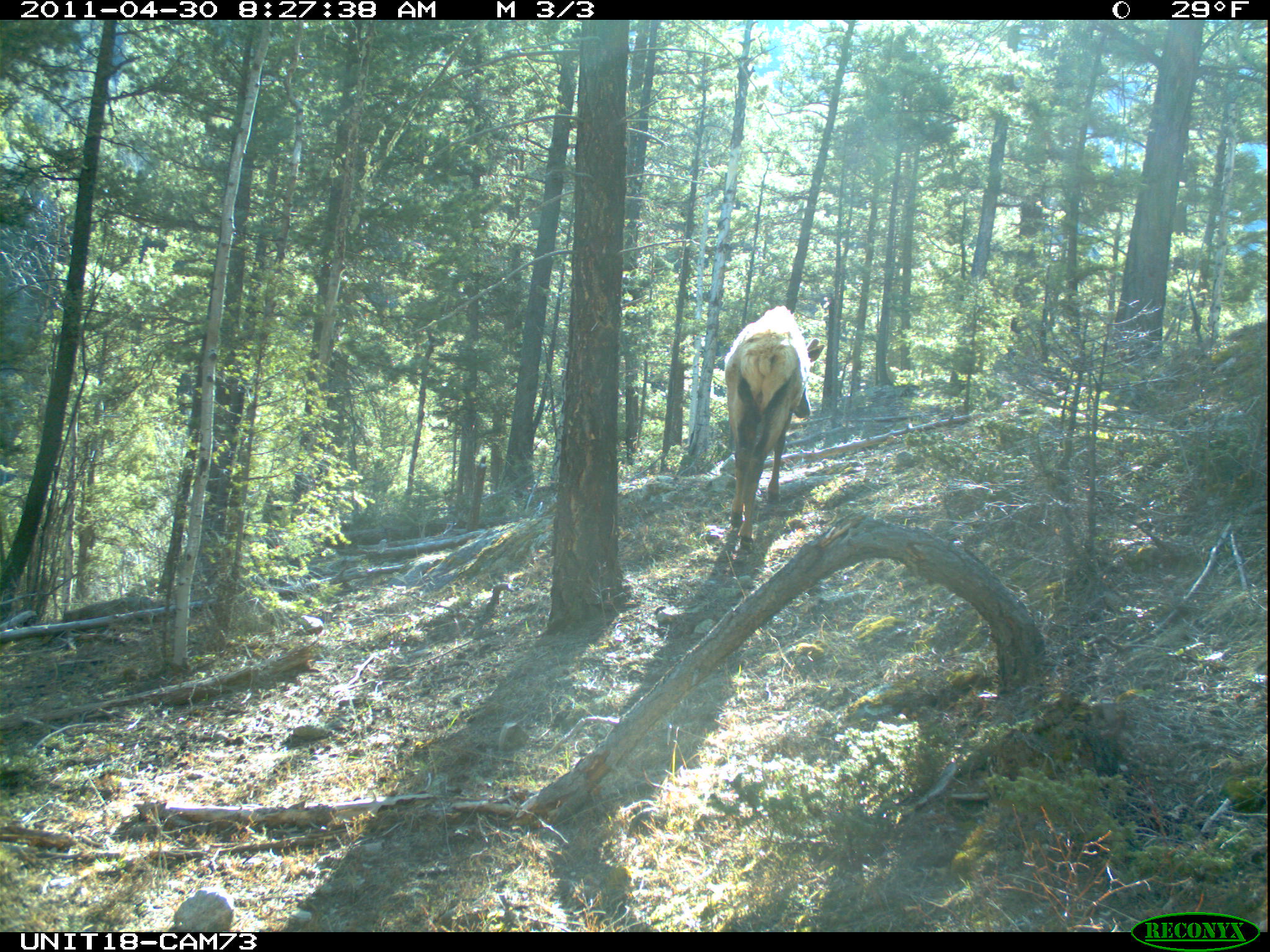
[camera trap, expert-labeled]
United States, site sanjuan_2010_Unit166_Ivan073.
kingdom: Animalia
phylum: Chordata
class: Mammalia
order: Artiodactyla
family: Cervidae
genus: Cervus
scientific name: Cervus elaphus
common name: red deer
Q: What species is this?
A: Cervus elaphus (red deer).